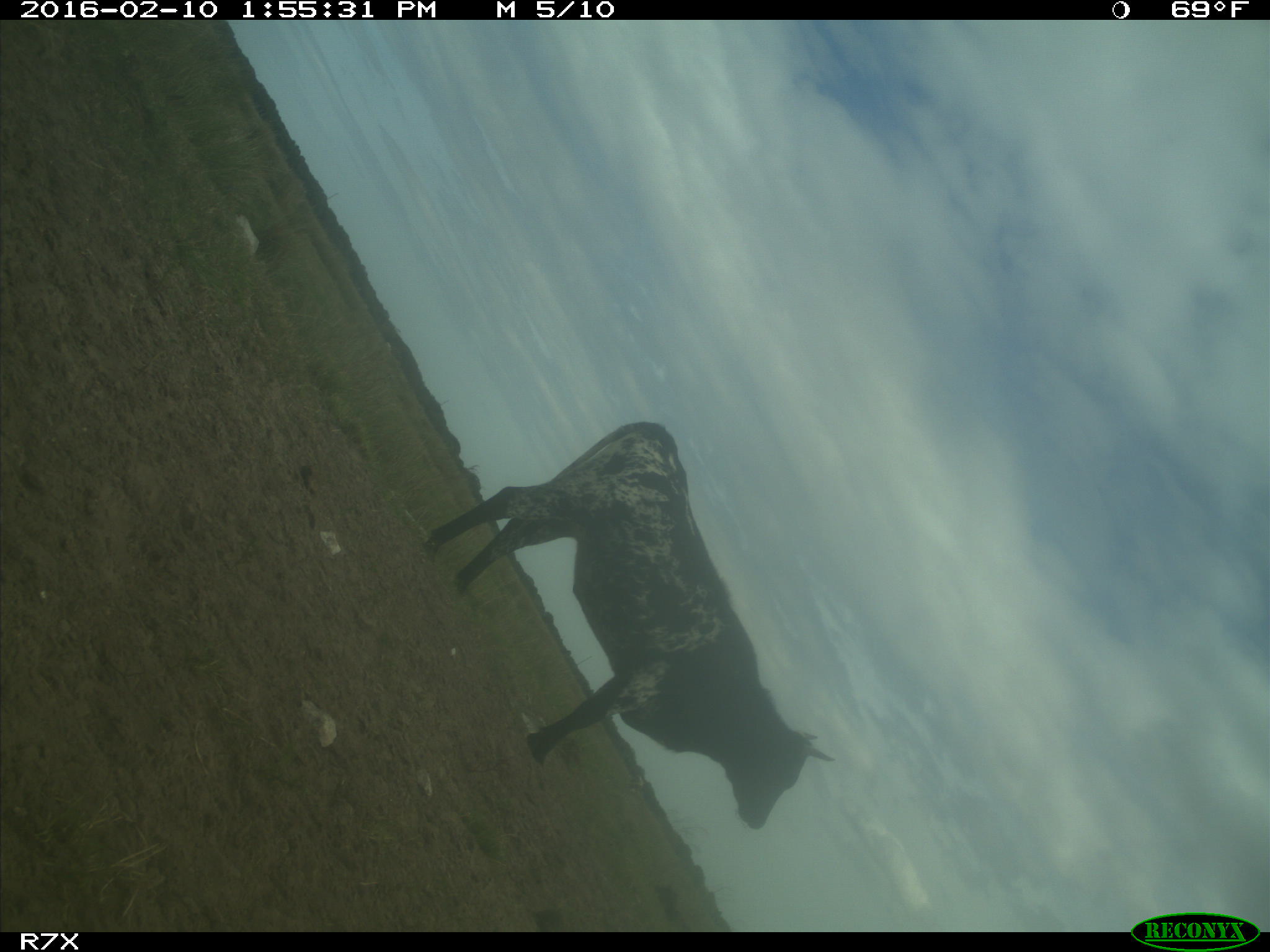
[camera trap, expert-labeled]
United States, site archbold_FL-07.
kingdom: Animalia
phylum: Chordata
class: Mammalia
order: Artiodactyla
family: Bovidae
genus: Bos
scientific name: Bos taurus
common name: domestic cow